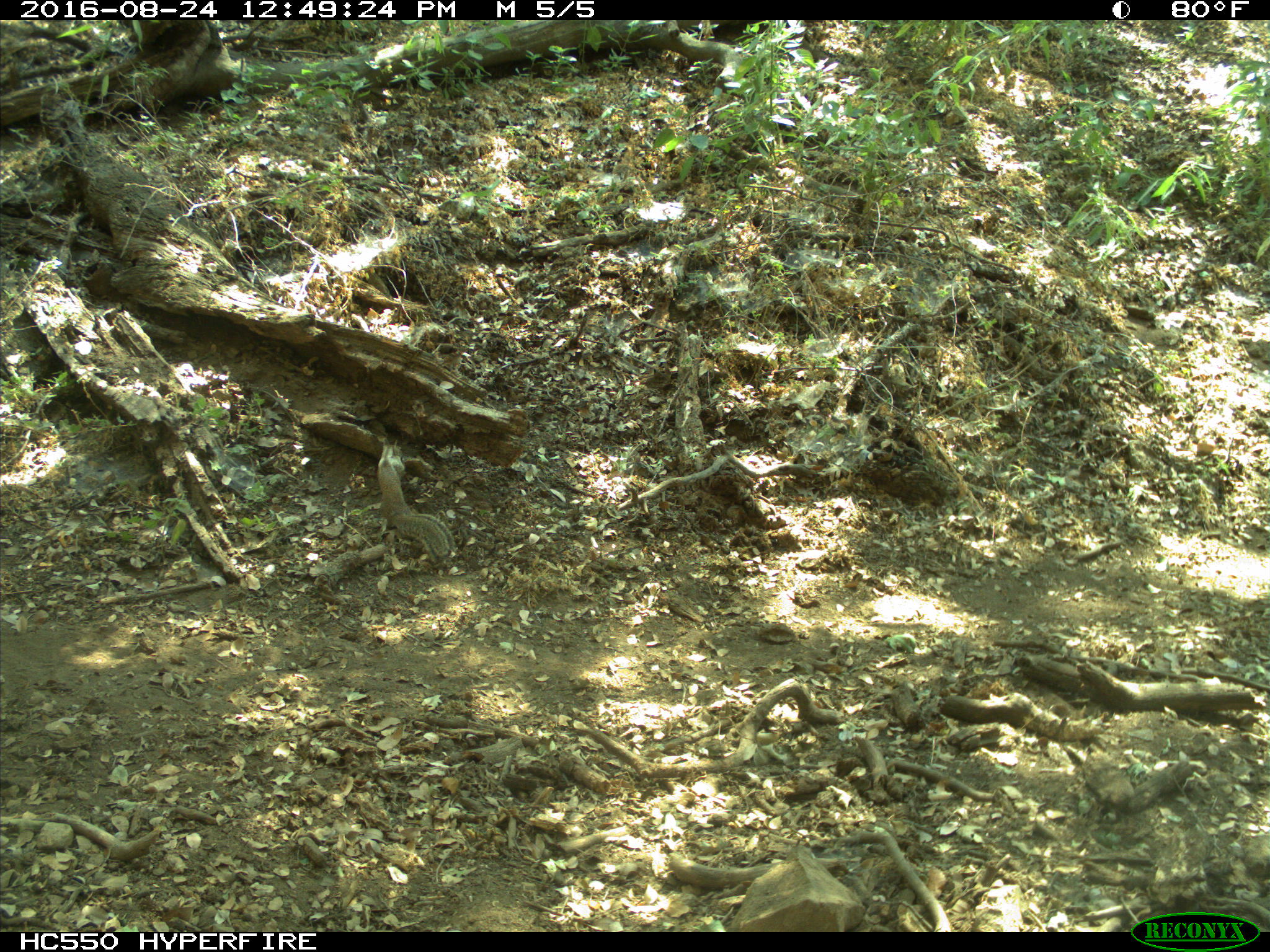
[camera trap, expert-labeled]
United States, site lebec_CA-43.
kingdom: Animalia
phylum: Chordata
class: Mammalia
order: Rodentia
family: Sciuridae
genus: Otospermophilus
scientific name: Otospermophilus beecheyi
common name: california ground squirrel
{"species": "Otospermophilus beecheyi (california ground squirrel)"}